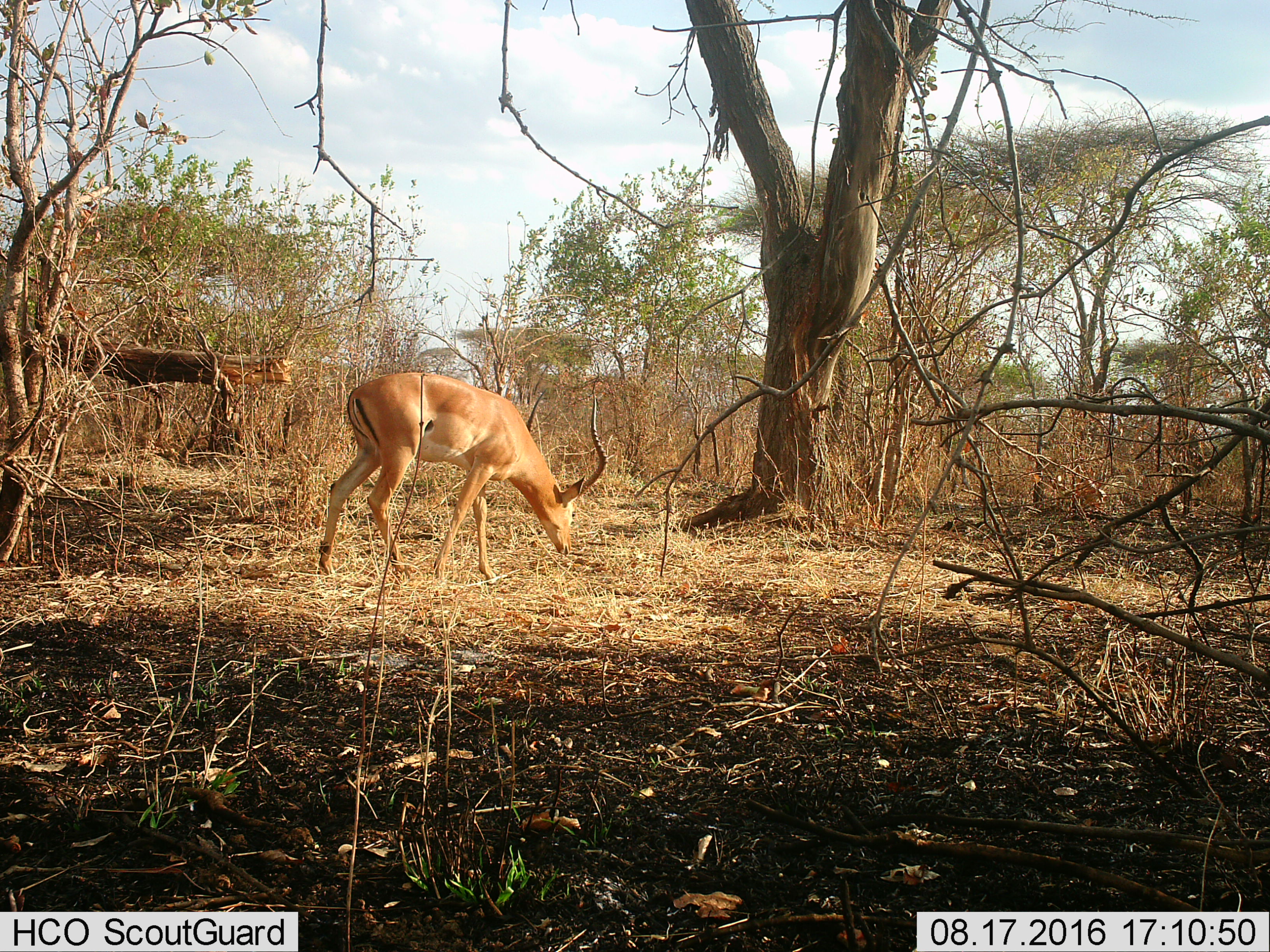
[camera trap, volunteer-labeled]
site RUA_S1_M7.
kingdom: Animalia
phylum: Chordata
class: Mammalia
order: Artiodactyla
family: Bovidae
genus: Aepyceros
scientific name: Aepyceros melampus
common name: impala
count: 1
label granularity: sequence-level